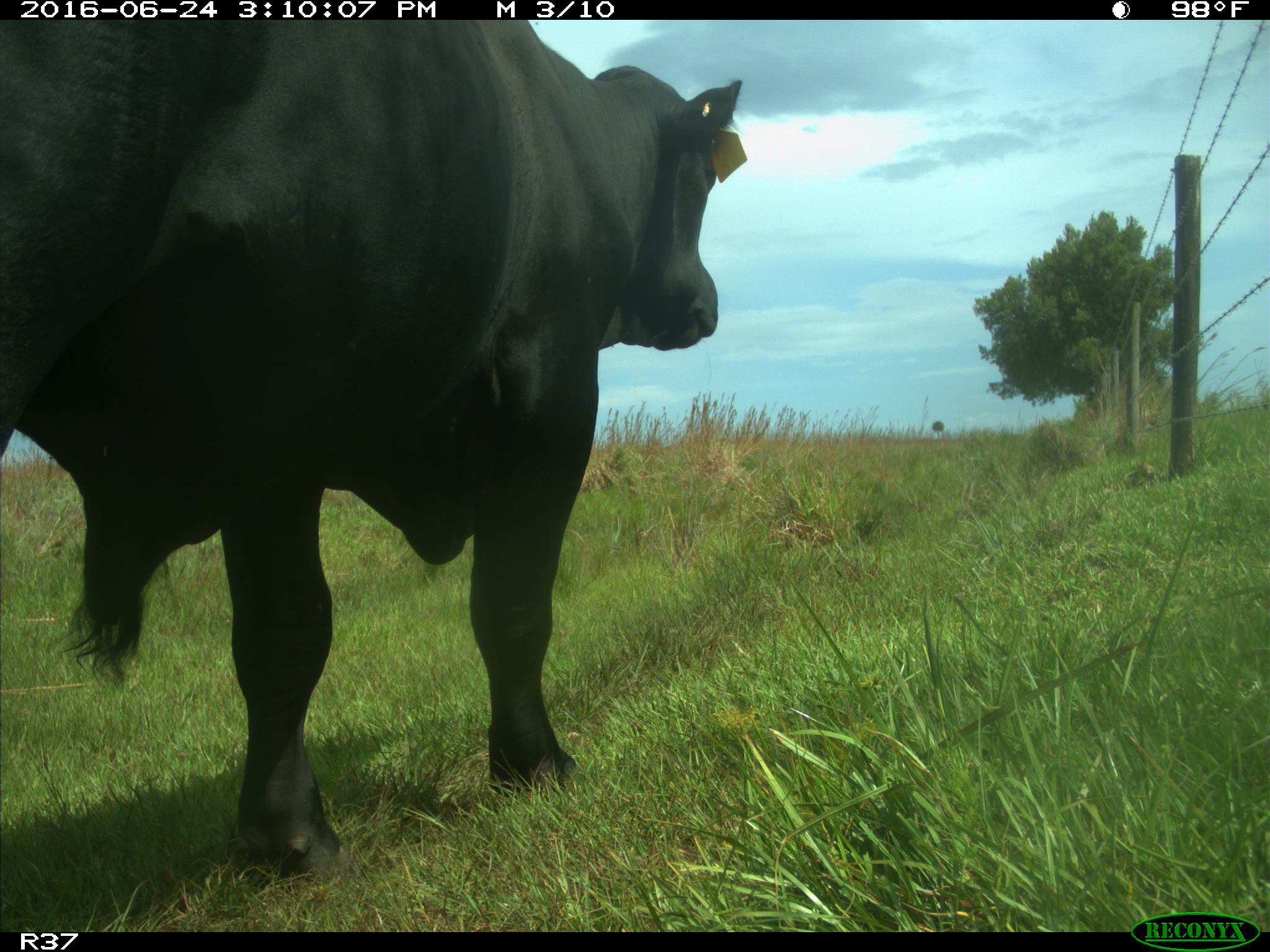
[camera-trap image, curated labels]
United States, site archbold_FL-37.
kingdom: Animalia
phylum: Chordata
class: Mammalia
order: Artiodactyla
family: Bovidae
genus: Bos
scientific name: Bos taurus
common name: domestic cow